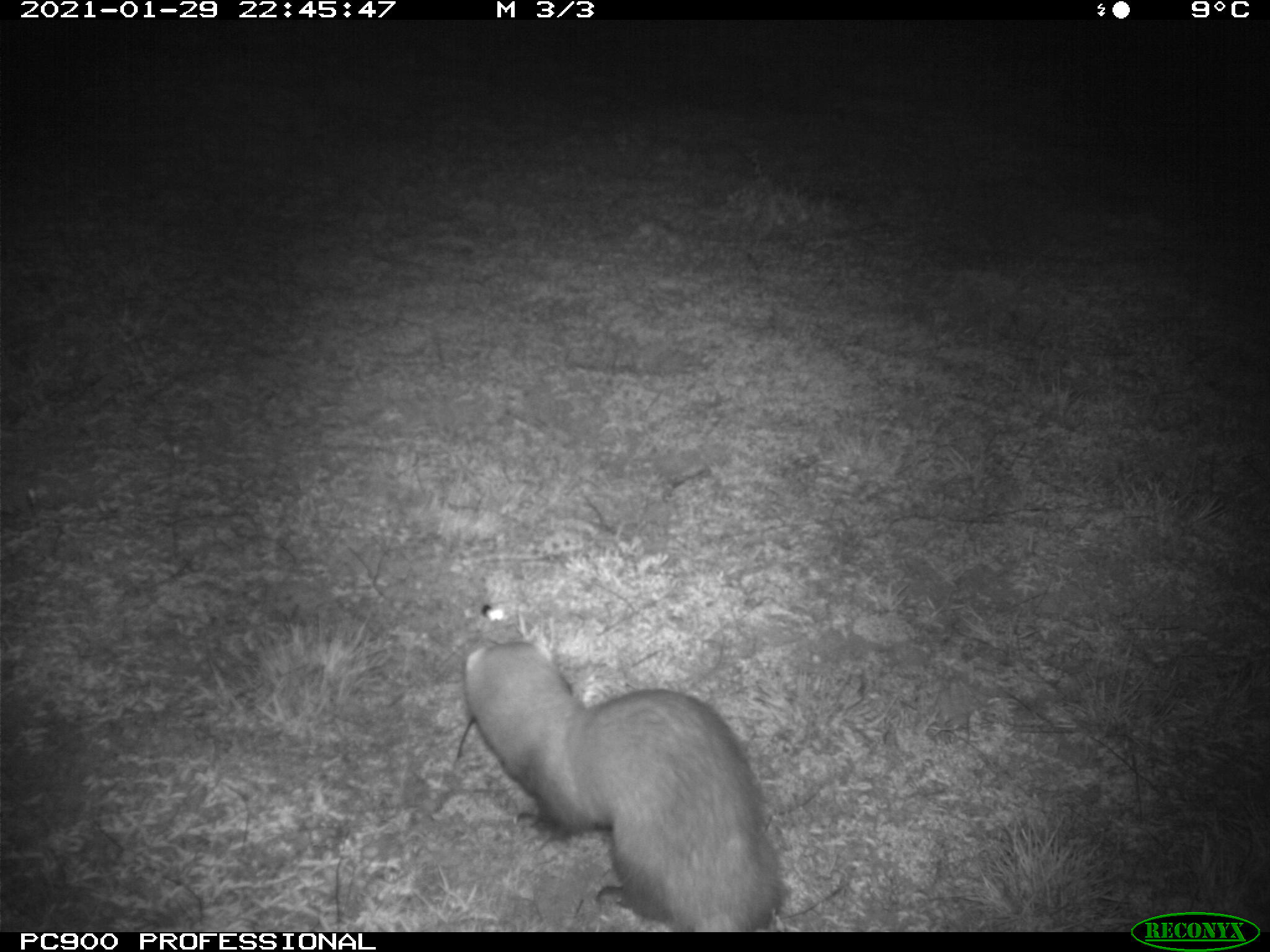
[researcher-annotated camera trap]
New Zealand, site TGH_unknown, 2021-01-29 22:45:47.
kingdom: Animalia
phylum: Chordata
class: Mammalia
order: Carnivora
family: Mustelidae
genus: Mustela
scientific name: Mustela furo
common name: ferret